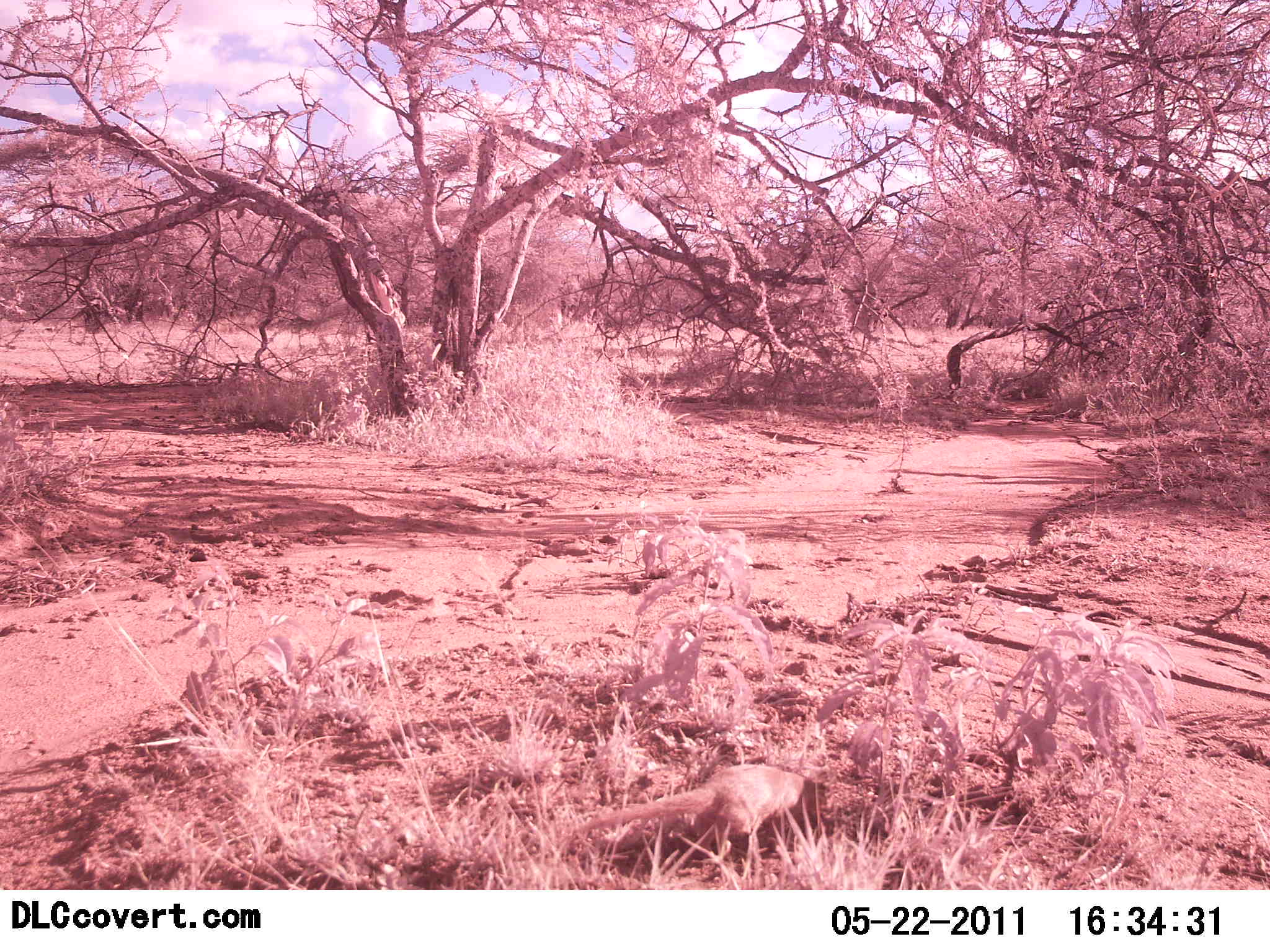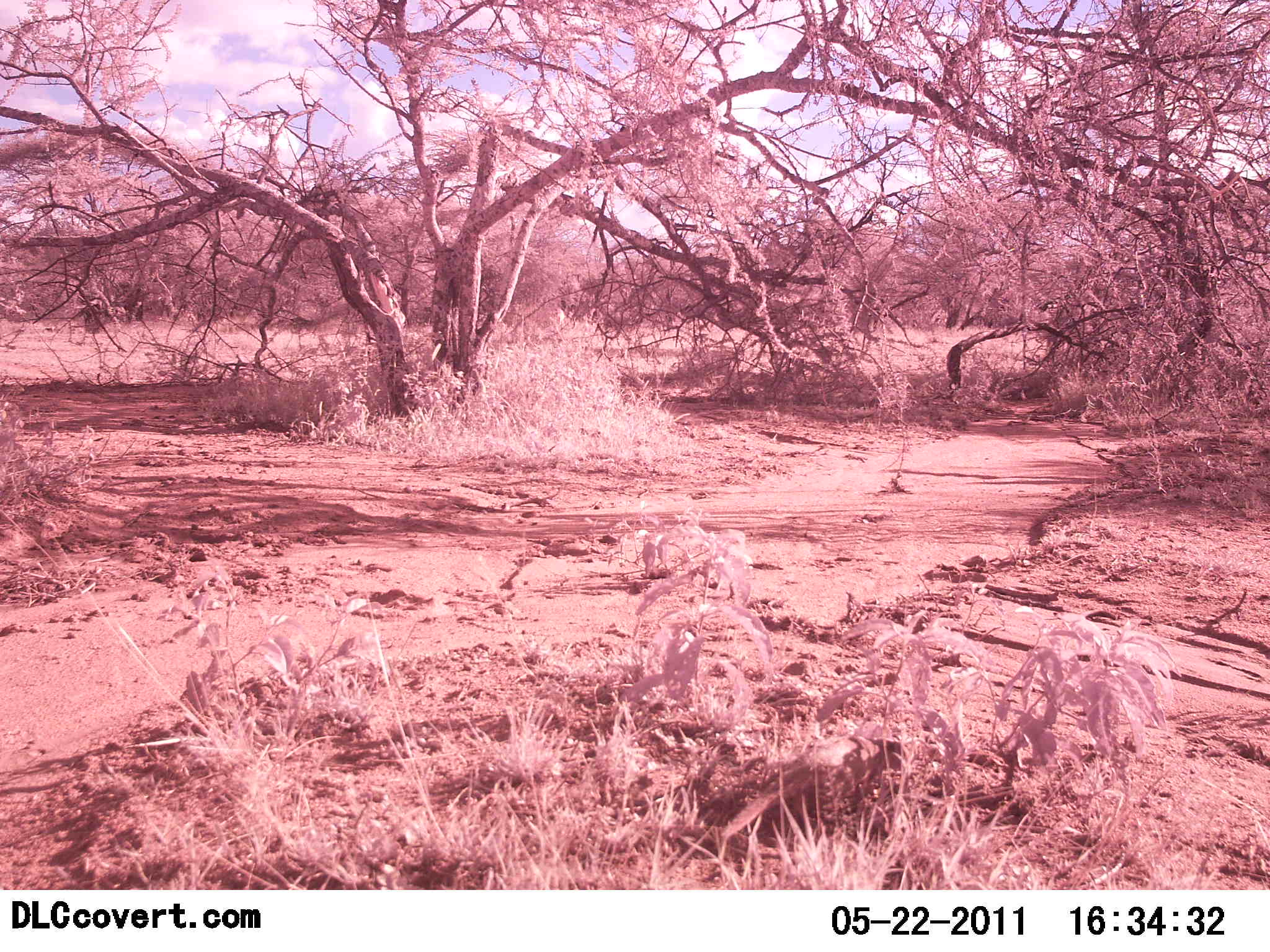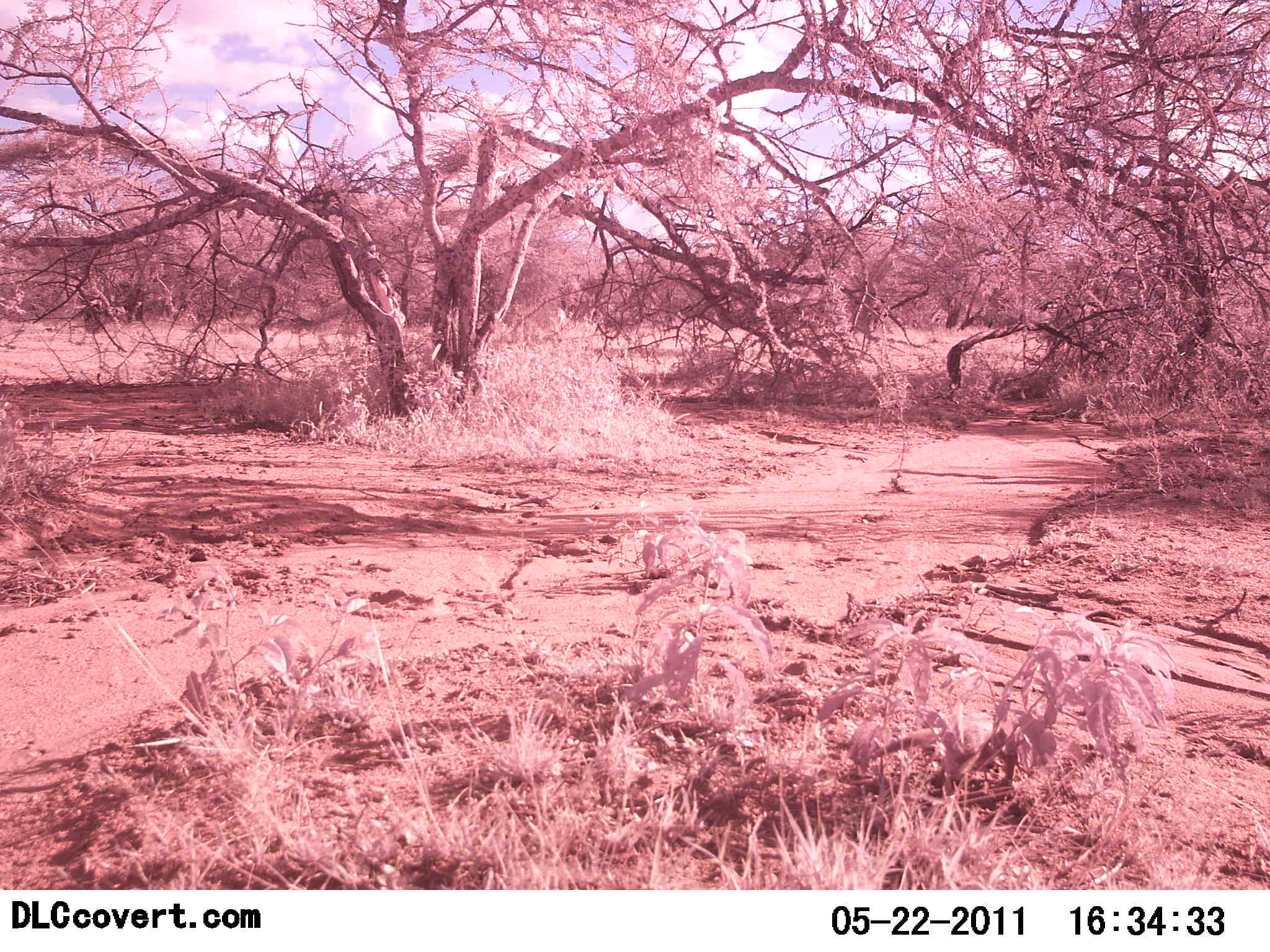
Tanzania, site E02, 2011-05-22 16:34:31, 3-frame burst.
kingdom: Animalia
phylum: Chordata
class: Mammalia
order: Carnivora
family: Herpestidae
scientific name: Herpestidae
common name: mongoose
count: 1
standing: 17%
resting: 0%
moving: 100%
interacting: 0%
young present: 0%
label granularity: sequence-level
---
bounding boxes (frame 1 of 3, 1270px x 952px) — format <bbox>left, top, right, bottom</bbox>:
animal: <bbox>571, 762, 811, 879</bbox>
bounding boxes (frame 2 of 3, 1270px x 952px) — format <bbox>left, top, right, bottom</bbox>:
animal: <bbox>717, 729, 881, 848</bbox>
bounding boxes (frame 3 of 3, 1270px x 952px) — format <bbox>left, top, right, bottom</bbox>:
animal: <bbox>873, 712, 995, 808</bbox>